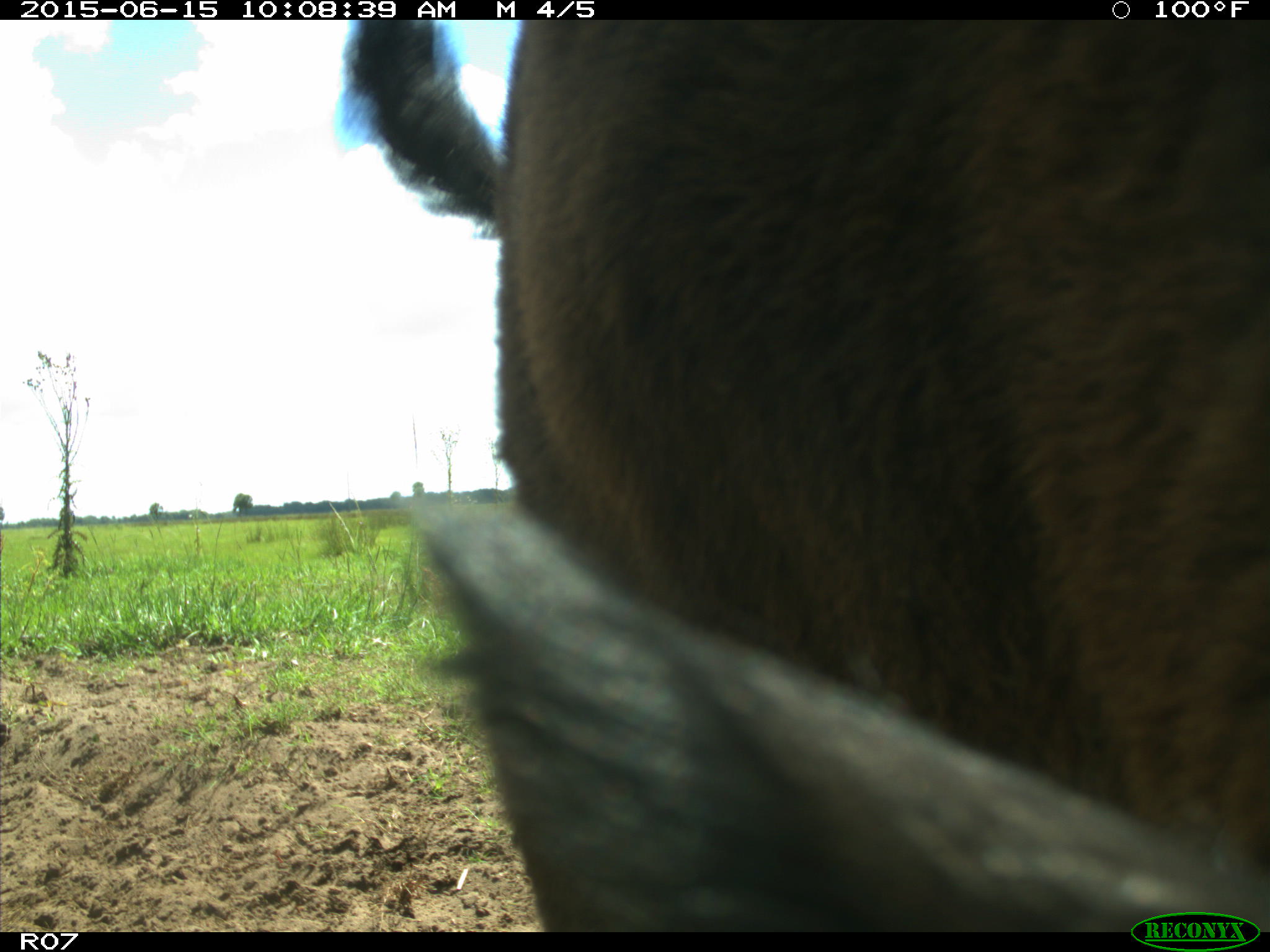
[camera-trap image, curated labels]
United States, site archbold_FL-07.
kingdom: Animalia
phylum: Chordata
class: Mammalia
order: Artiodactyla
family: Bovidae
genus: Bos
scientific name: Bos taurus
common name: domestic cow